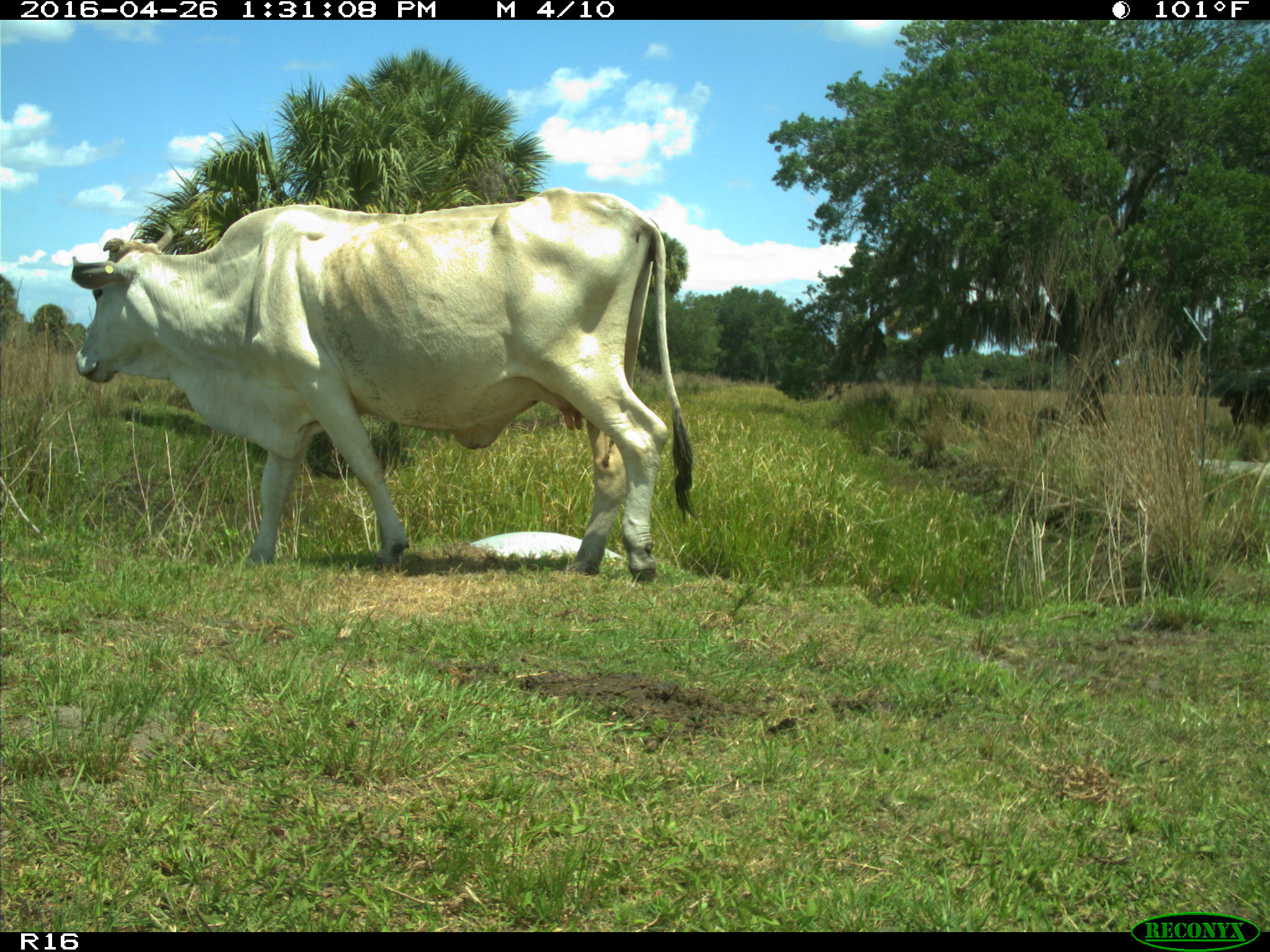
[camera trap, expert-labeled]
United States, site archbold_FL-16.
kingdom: Animalia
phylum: Chordata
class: Mammalia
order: Artiodactyla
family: Bovidae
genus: Bos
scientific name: Bos taurus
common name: domestic cow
Bos taurus (domestic cow).